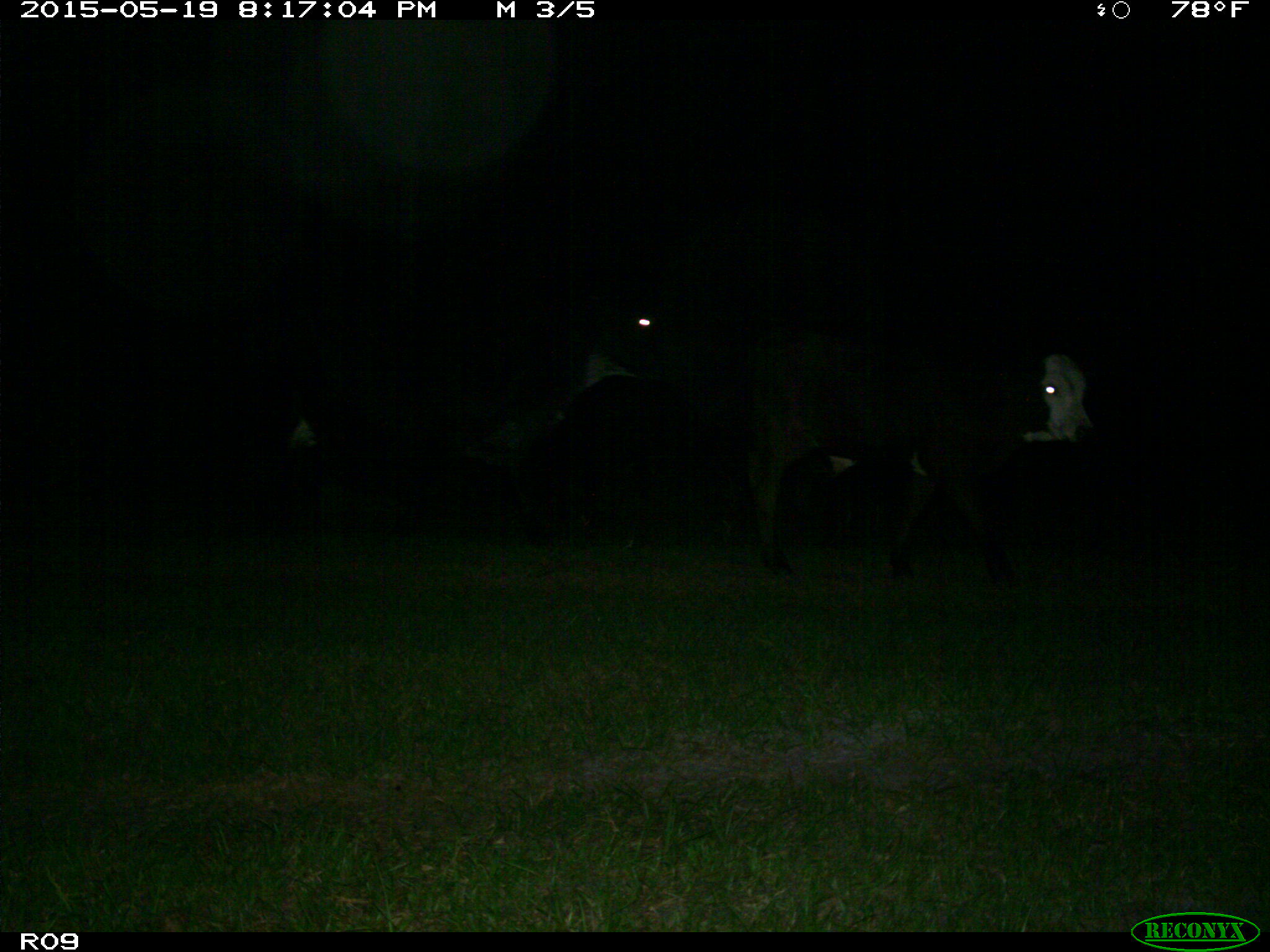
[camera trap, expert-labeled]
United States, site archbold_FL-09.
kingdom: Animalia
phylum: Chordata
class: Mammalia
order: Artiodactyla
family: Bovidae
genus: Bos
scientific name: Bos taurus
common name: domestic cow